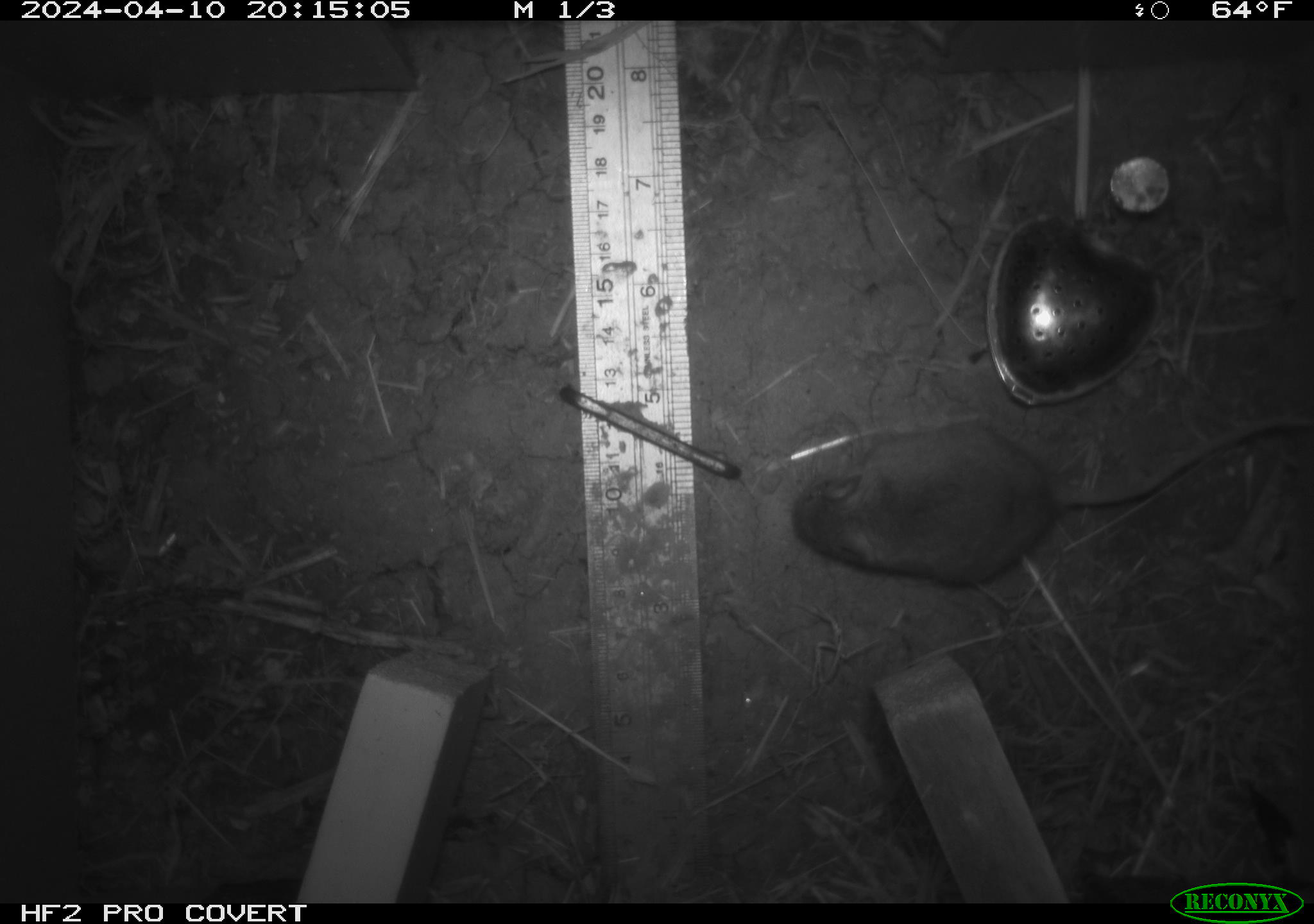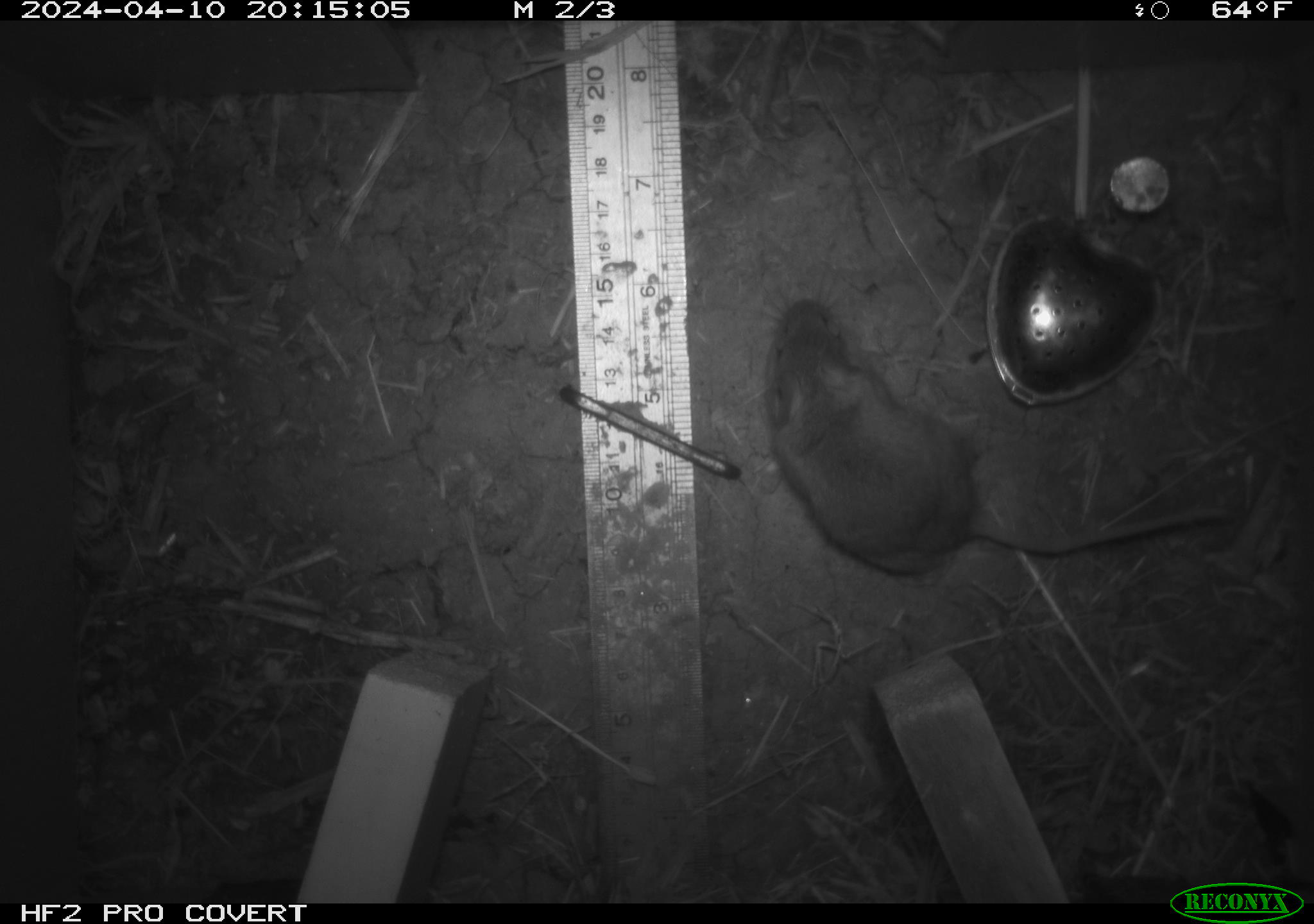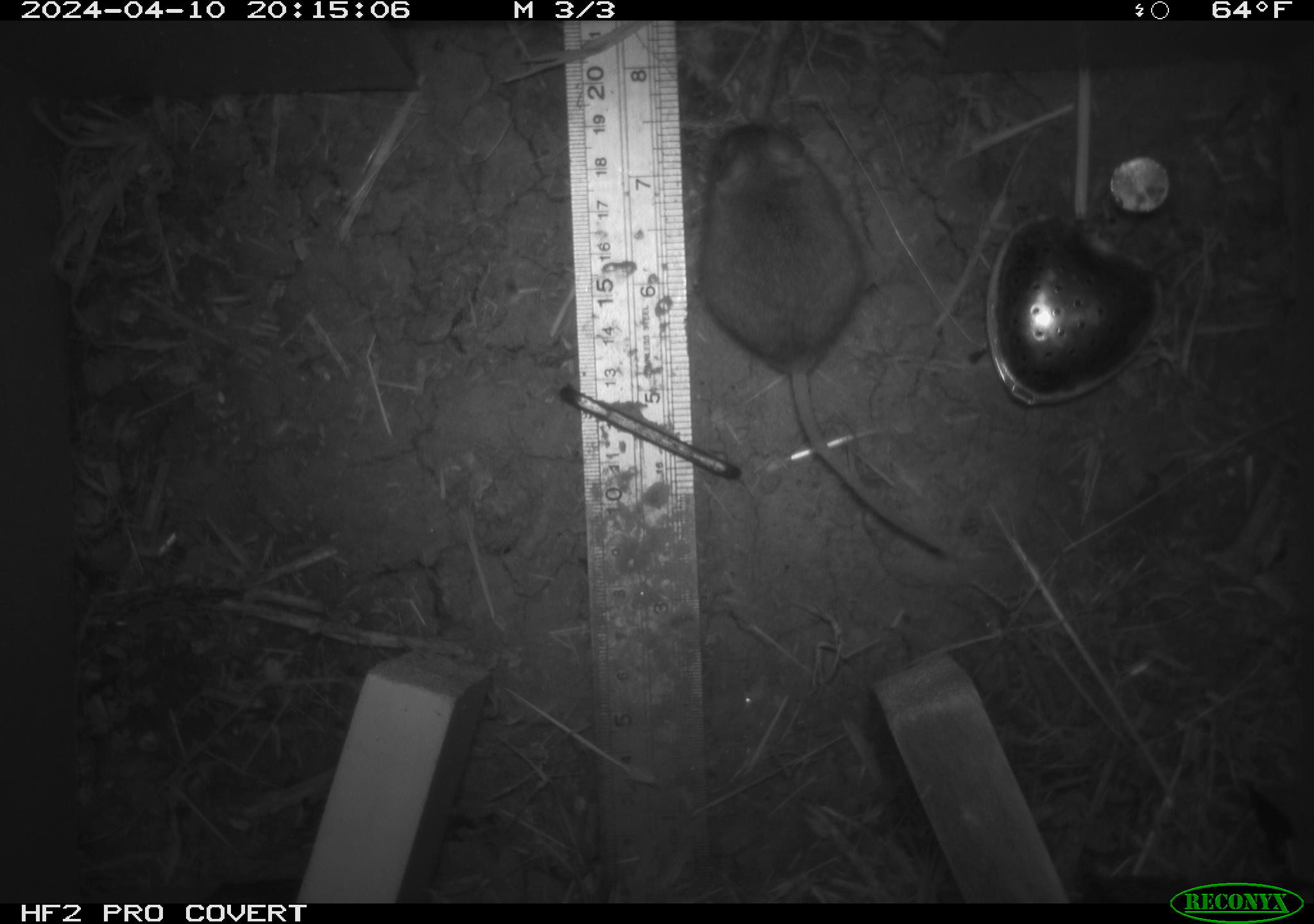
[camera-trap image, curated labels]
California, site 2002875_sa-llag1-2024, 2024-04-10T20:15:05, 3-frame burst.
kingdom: Animalia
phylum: Chordata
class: Mammalia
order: Rodentia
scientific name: Rodentia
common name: mouse species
Mouse species (Rodentia).